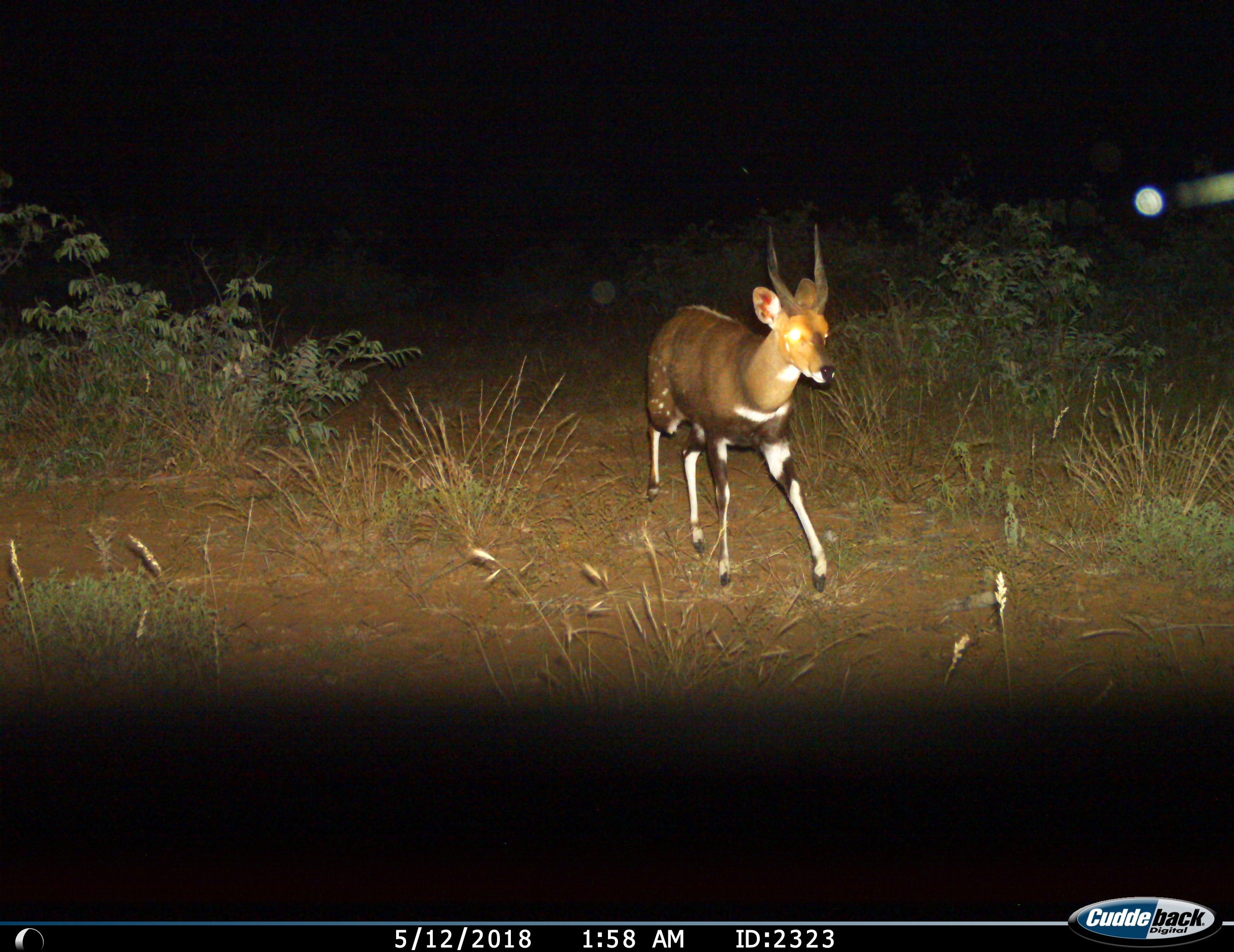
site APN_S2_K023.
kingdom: Animalia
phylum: Chordata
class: Mammalia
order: Artiodactyla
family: Bovidae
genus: Tragelaphus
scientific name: Tragelaphus scriptus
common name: bushbuck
Bushbuck (Tragelaphus scriptus), count 1. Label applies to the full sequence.